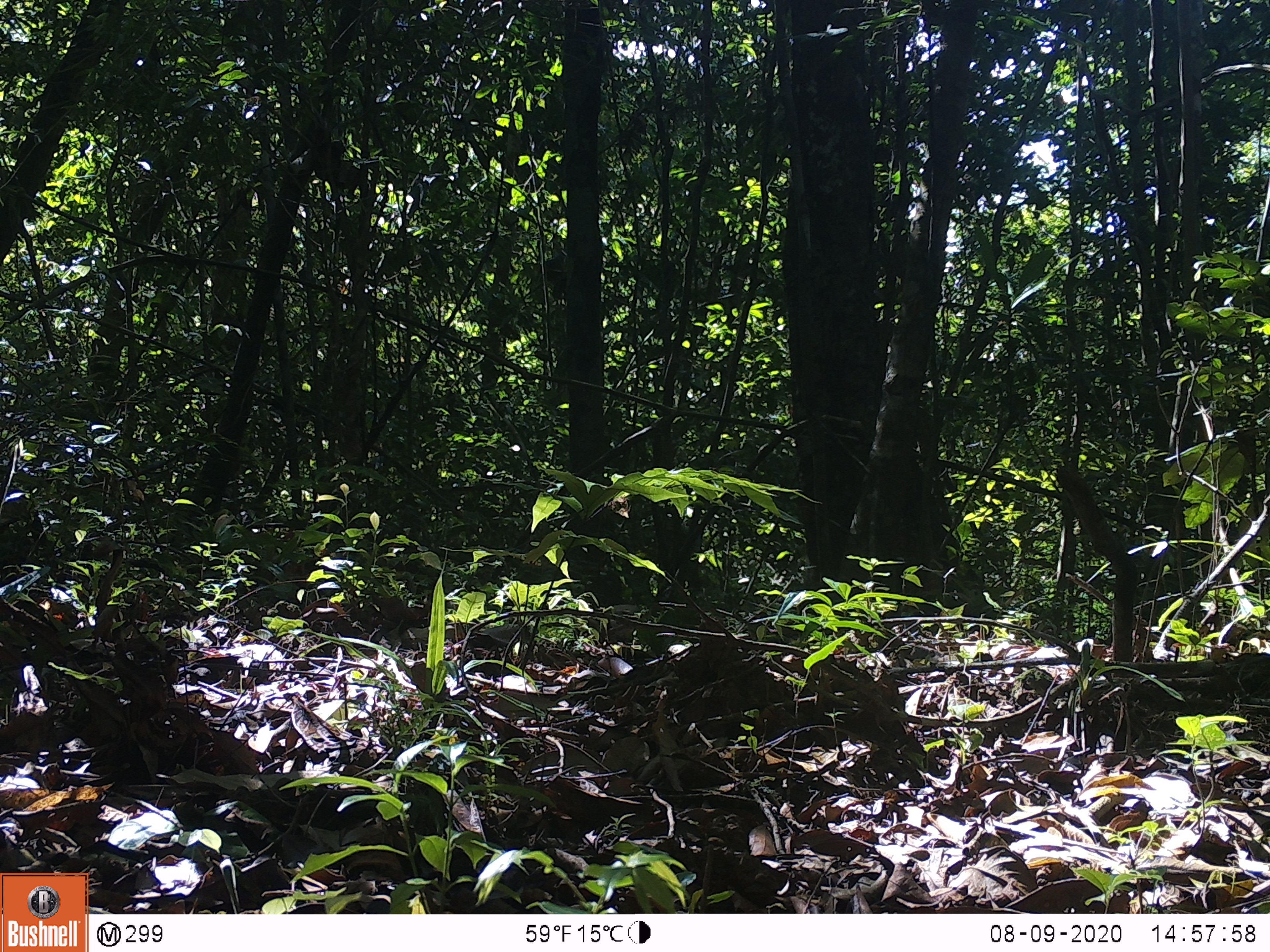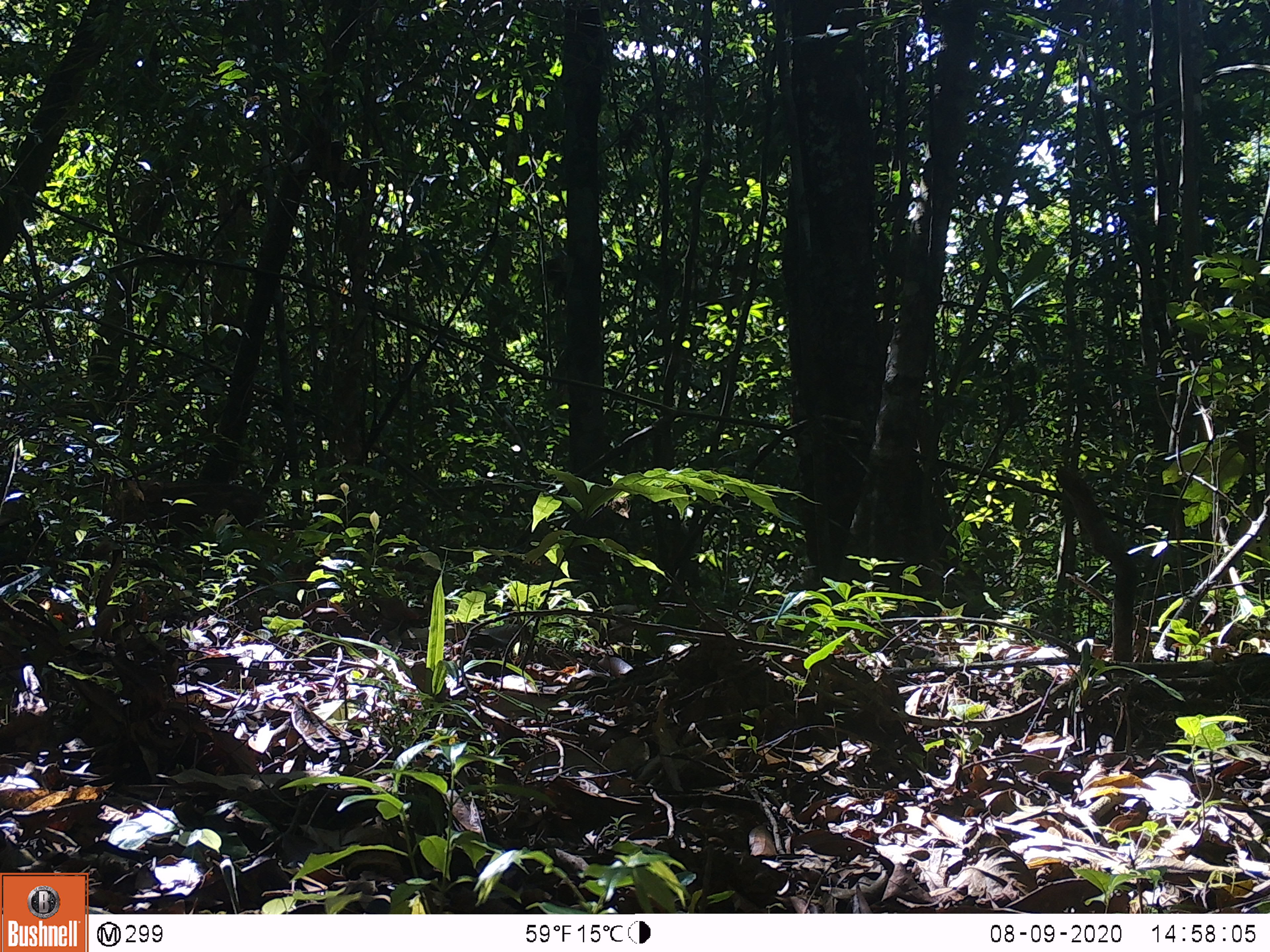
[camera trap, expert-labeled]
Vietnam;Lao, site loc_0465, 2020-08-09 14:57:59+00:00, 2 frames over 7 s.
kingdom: Animalia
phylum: Chordata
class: Mammalia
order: Artiodactyla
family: Suidae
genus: Sus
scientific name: Sus scrofa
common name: eurasian wild pig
Eurasian wild pig (Sus scrofa). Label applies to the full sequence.